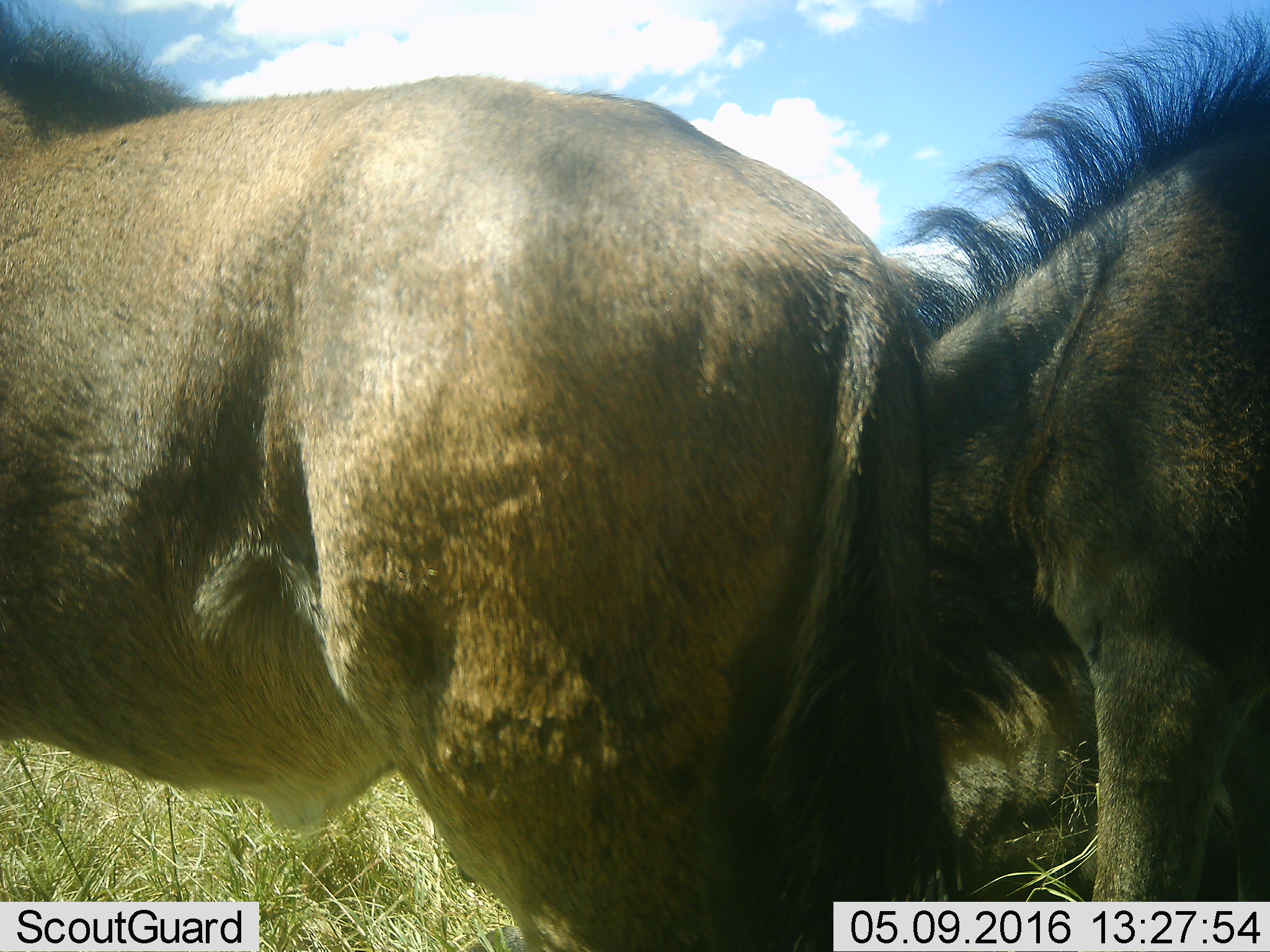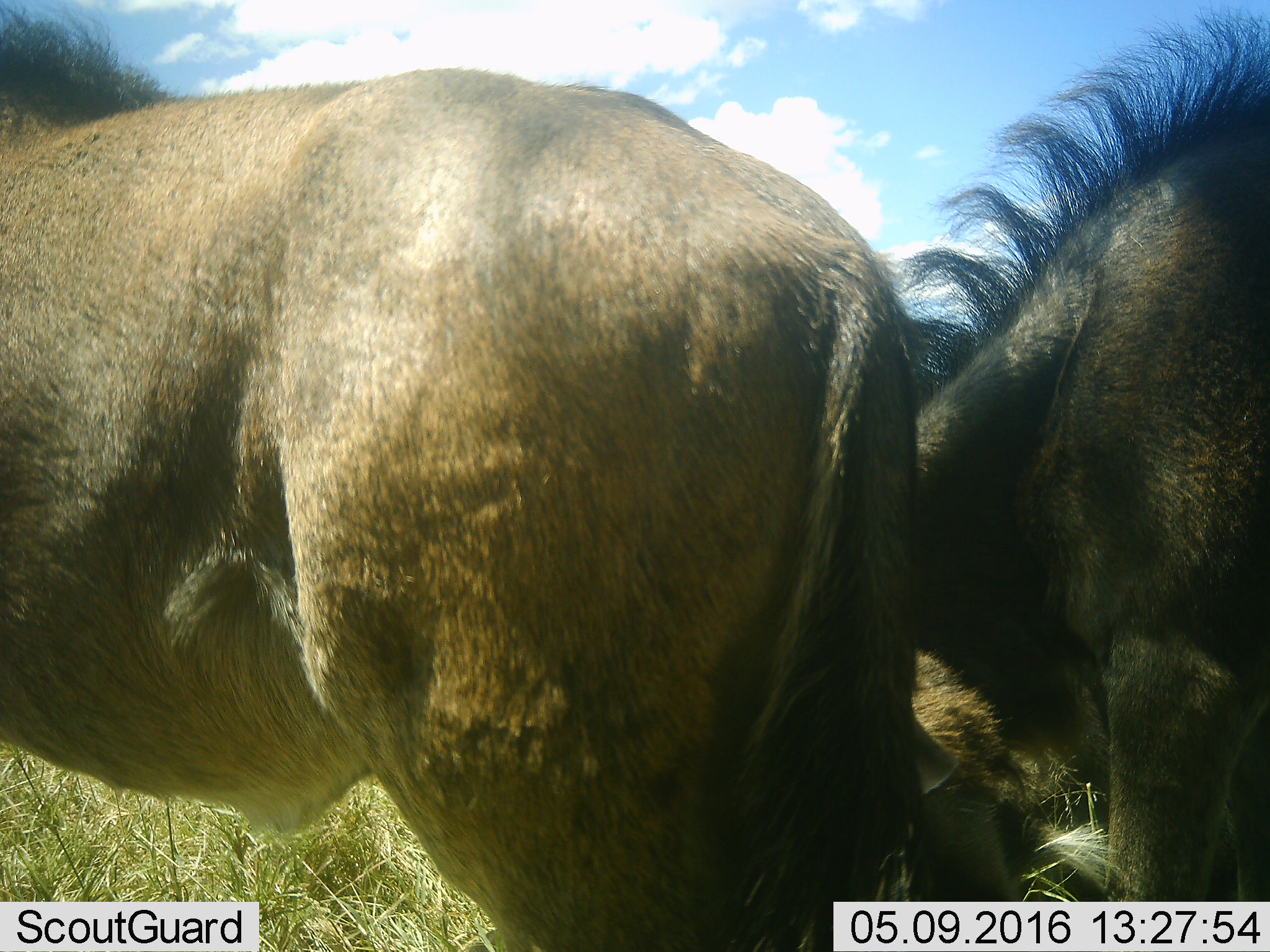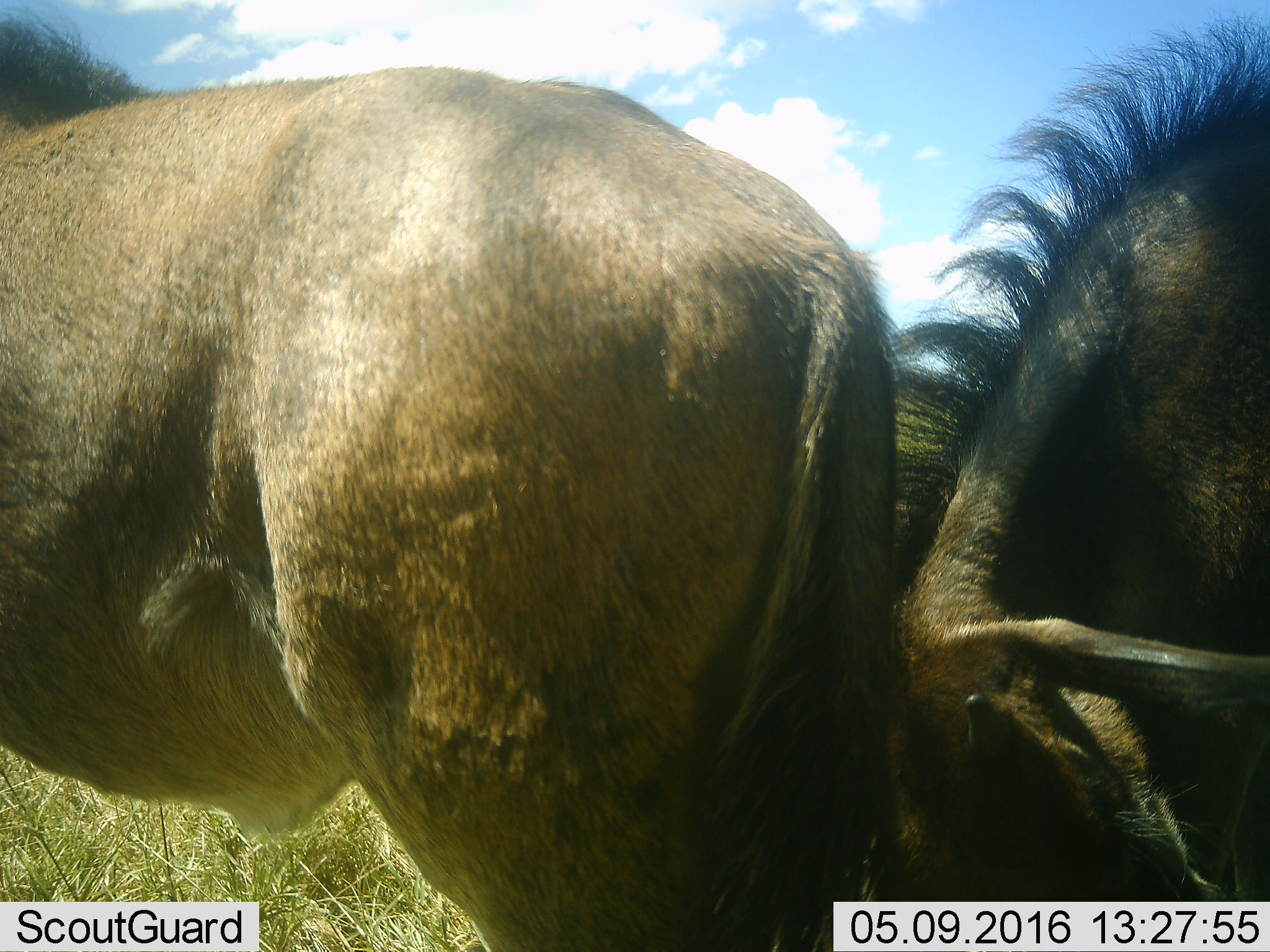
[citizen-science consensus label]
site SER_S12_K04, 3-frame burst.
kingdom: Animalia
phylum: Chordata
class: Mammalia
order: Artiodactyla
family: Bovidae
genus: Connochaetes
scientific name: Connochaetes taurinus taurinus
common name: blue wildebeest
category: wildebeestblue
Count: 2.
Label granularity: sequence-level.